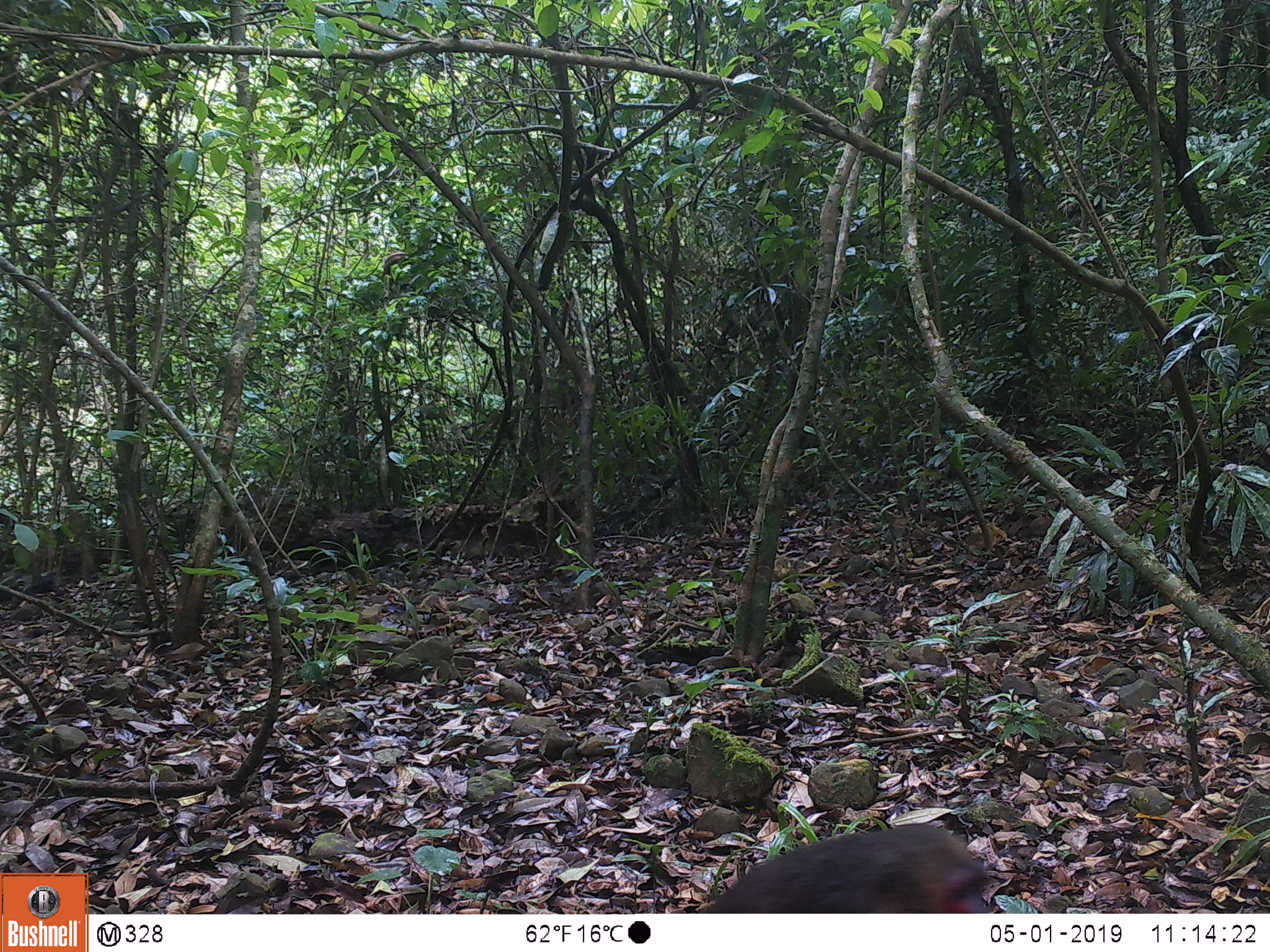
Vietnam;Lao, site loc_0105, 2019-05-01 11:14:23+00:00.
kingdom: Animalia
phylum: Chordata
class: Mammalia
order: Primates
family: Cercopithecidae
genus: Macaca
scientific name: Macaca arctoides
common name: stump-tailed macaque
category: stump tailed macaque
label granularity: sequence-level